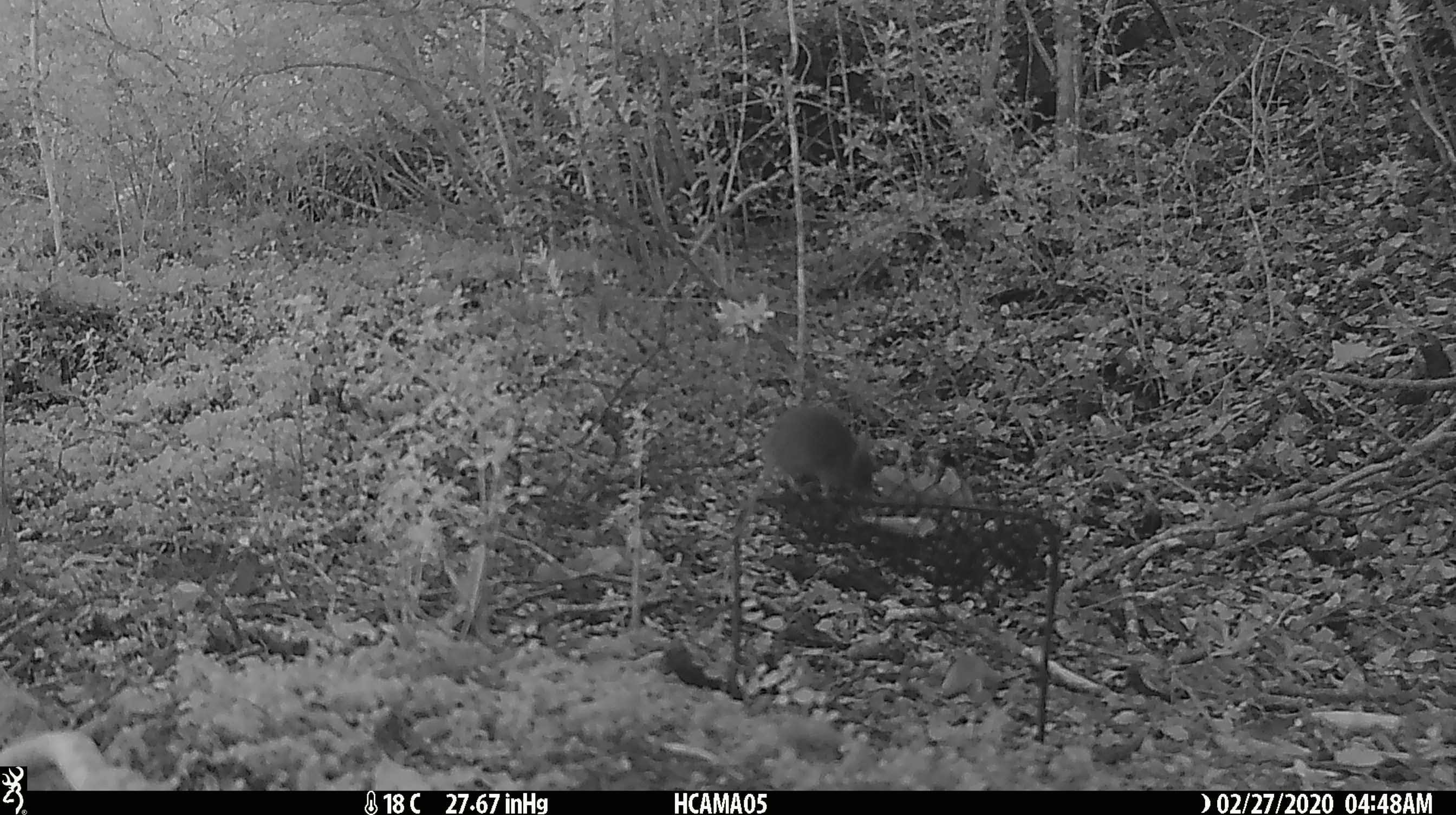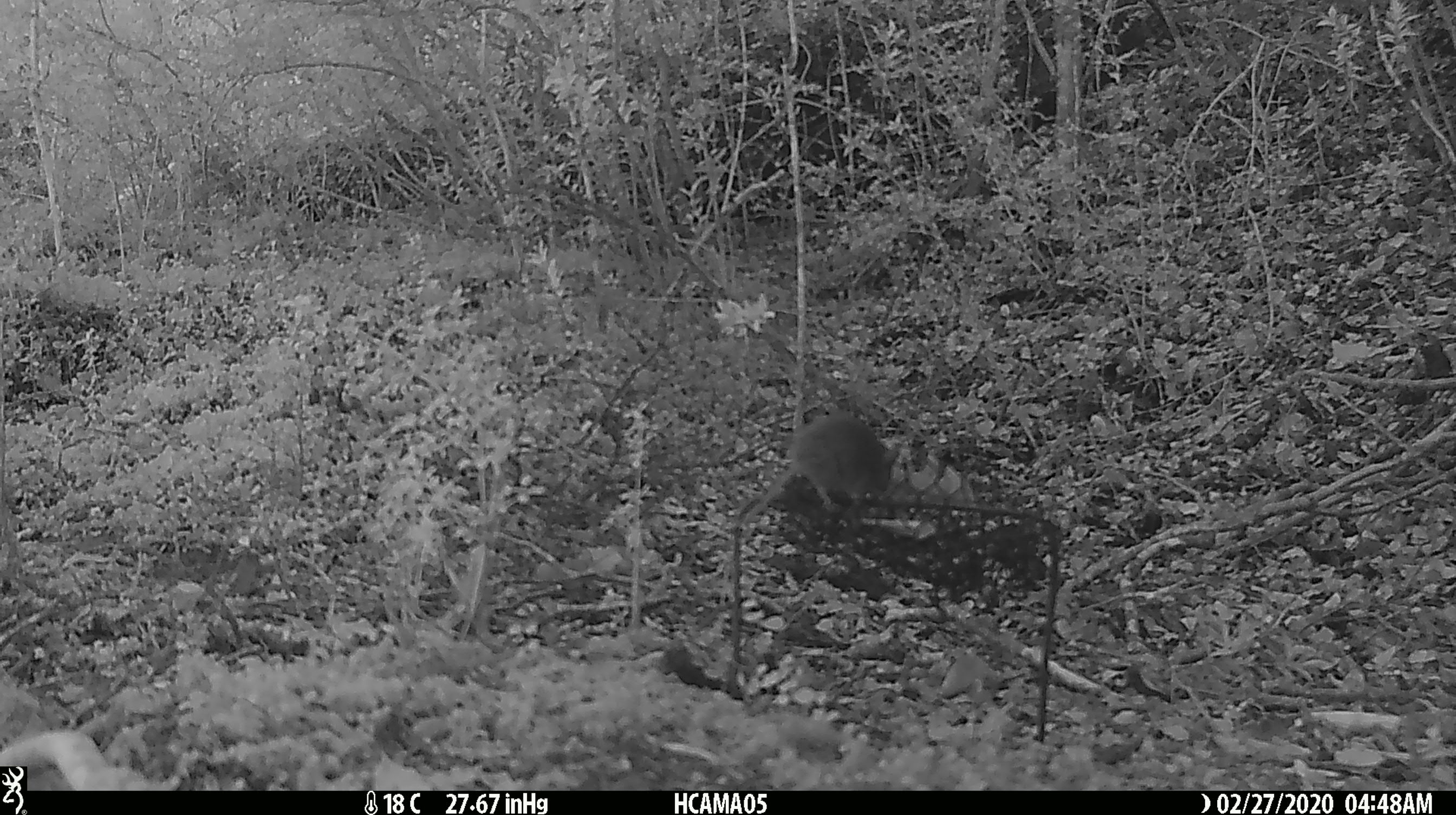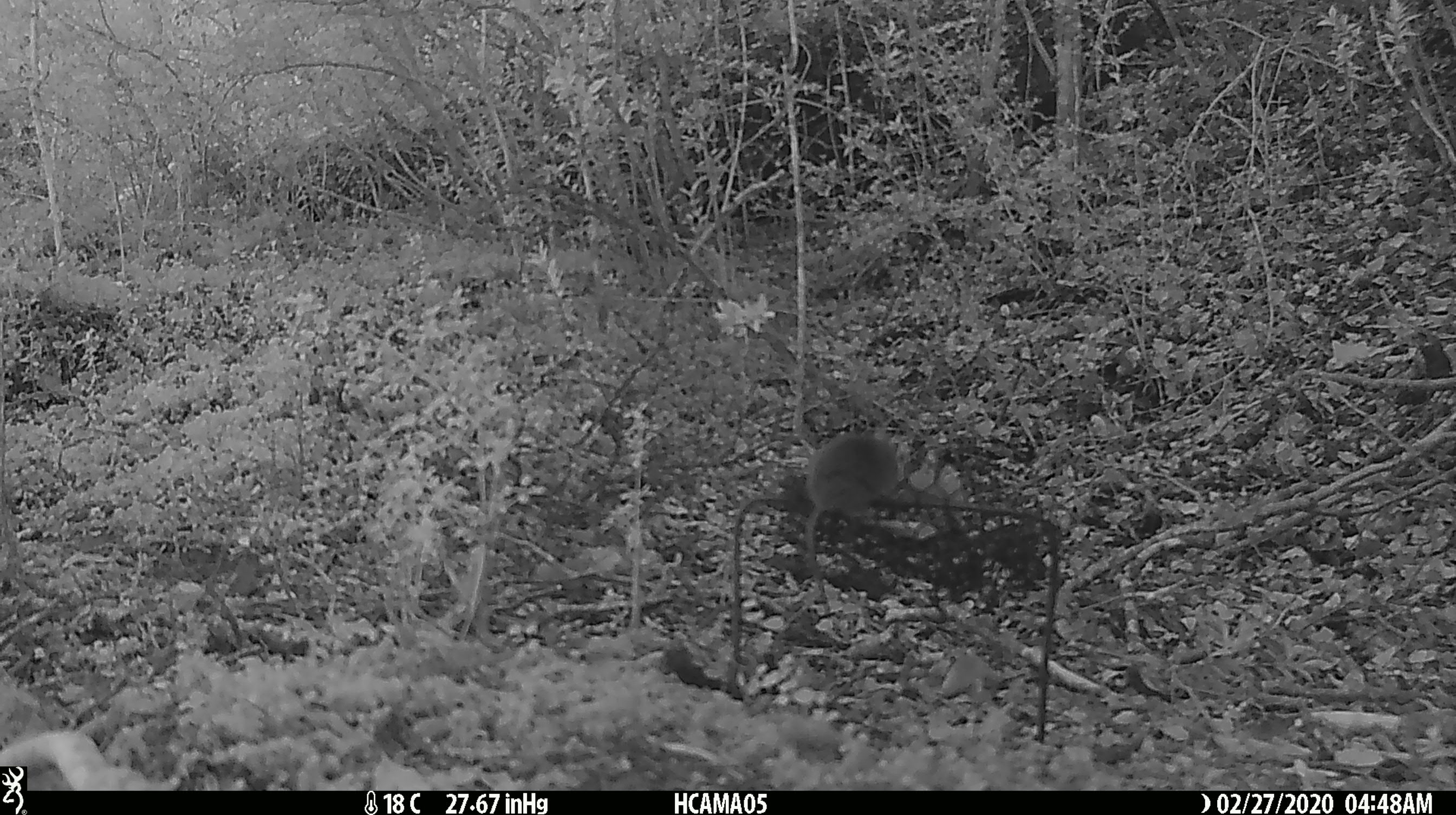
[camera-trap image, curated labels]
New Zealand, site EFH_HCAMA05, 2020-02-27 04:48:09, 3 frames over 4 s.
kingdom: Animalia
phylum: Chordata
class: Mammalia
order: Rodentia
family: Muridae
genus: Mus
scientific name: Mus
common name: mouse